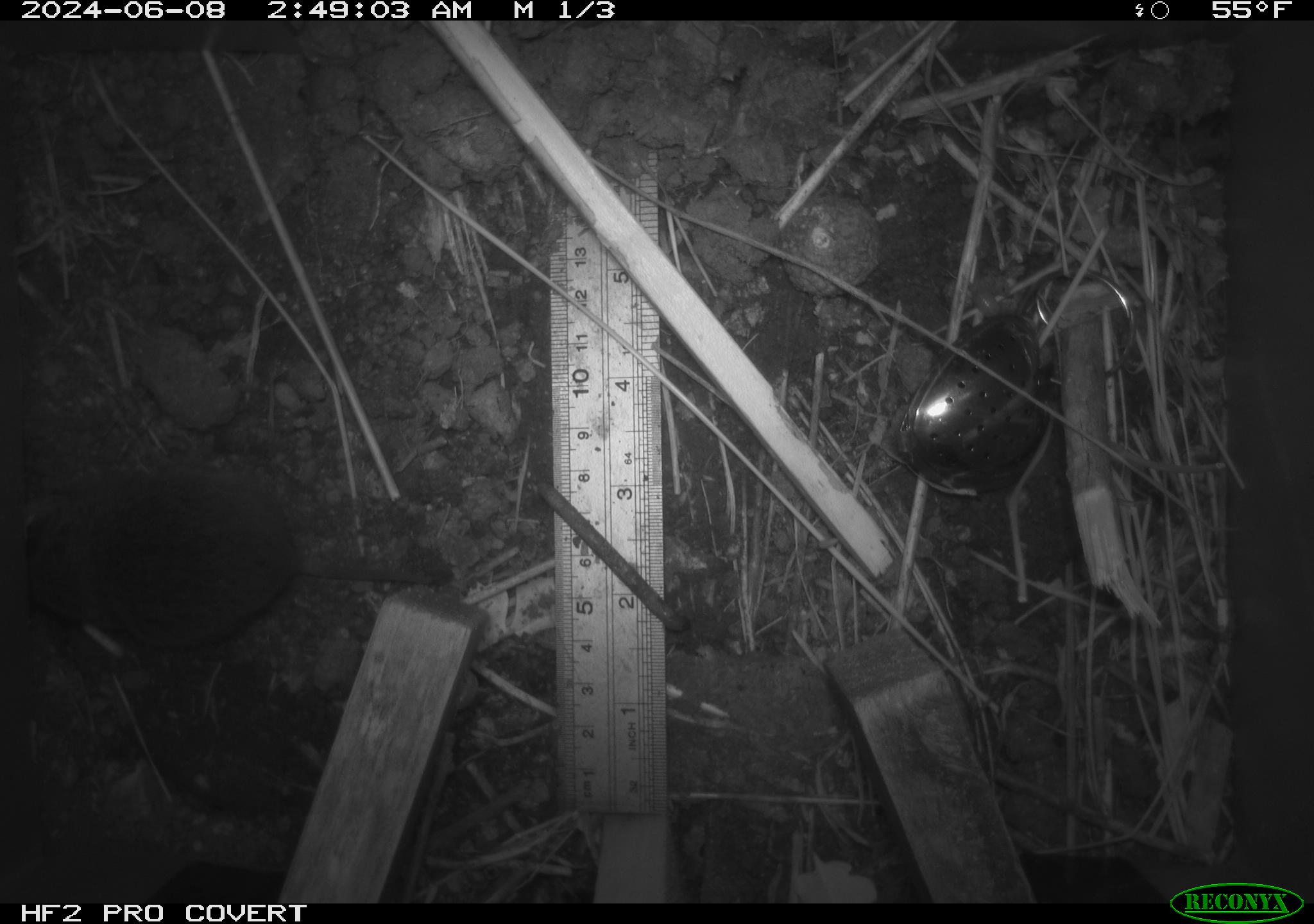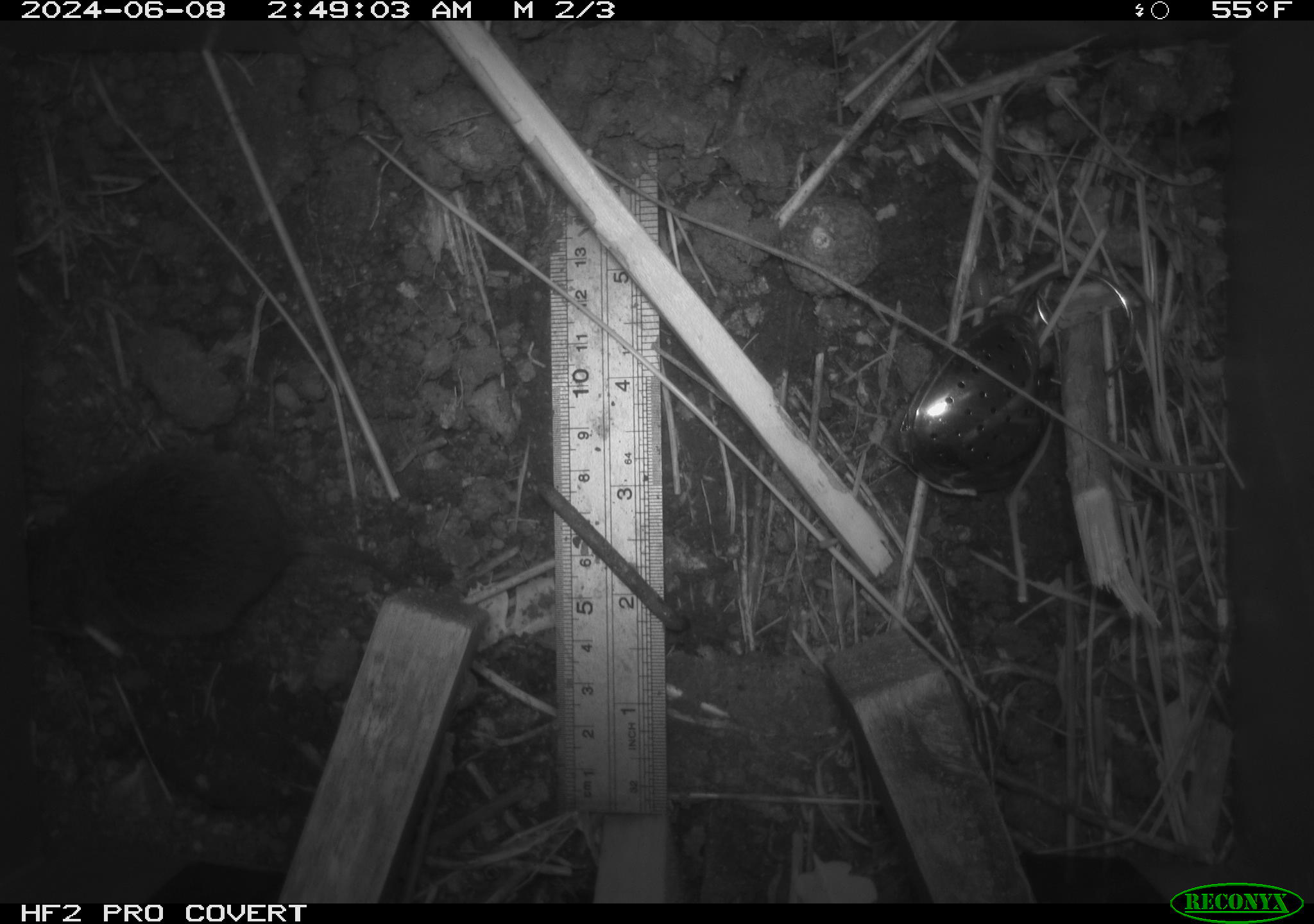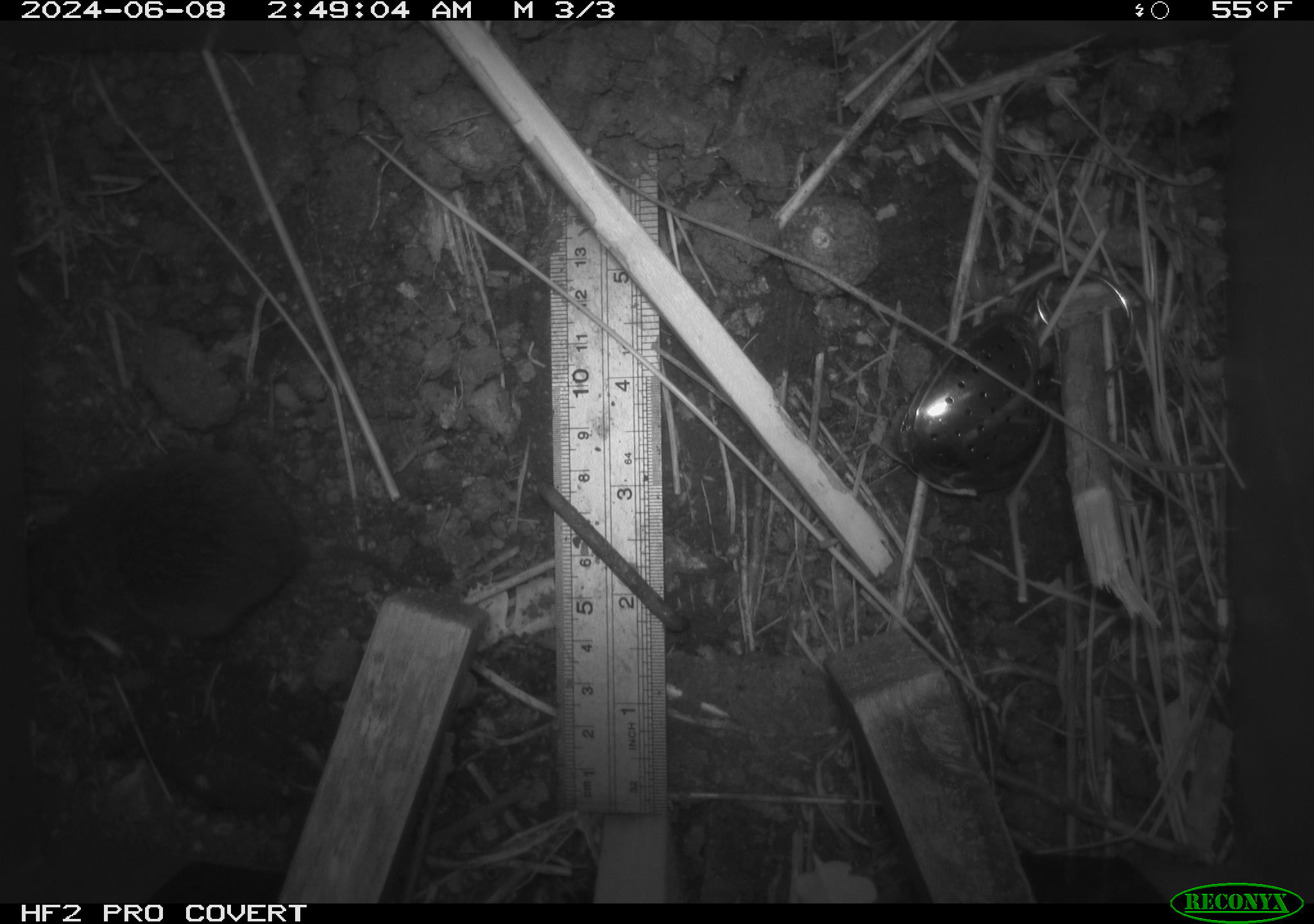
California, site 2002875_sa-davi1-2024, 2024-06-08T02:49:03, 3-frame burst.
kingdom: Animalia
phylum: Chordata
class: Mammalia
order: Rodentia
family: Cricetidae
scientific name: Arvicolinae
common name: voles, lemmings, and muskrats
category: arvicolinae subfamily